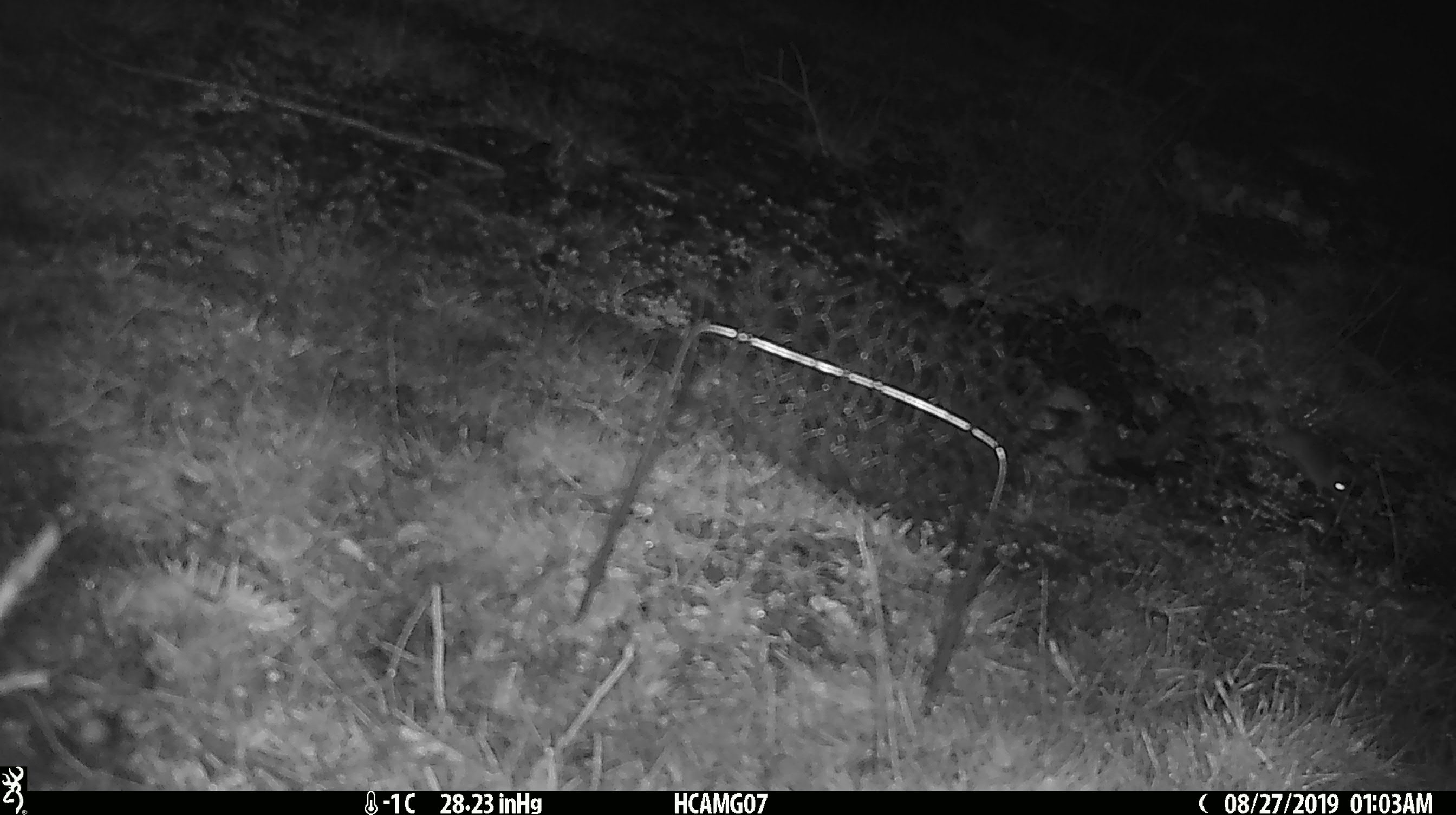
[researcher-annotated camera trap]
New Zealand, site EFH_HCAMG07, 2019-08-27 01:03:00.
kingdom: Animalia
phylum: Chordata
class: Mammalia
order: Rodentia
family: Muridae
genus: Mus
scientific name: Mus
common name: mouse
Mouse (Mus).